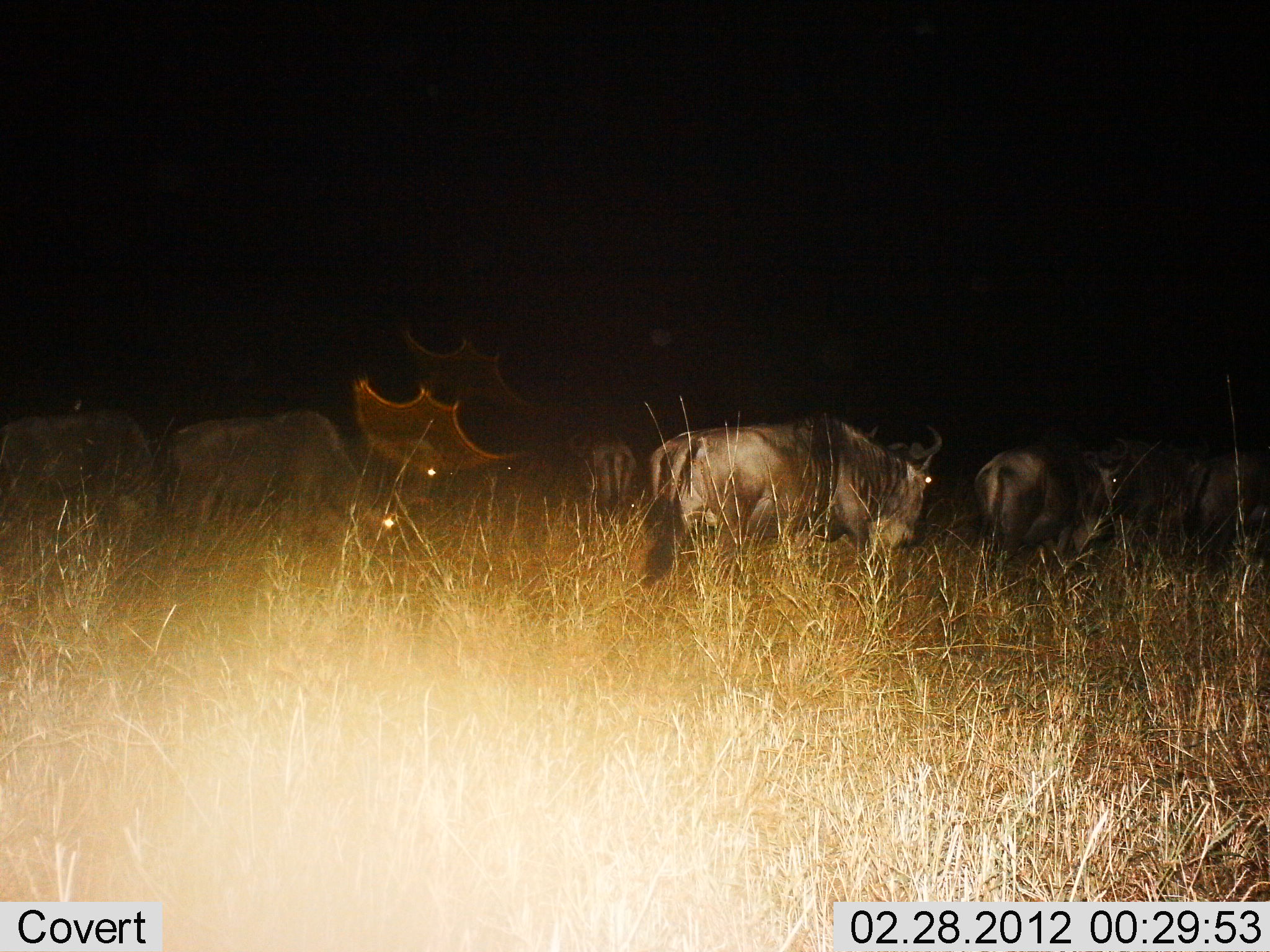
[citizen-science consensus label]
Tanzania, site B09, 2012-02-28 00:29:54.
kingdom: Animalia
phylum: Chordata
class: Mammalia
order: Artiodactyla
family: Bovidae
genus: Connochaetes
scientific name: Connochaetes taurinus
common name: blue wildebeest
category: wildebeest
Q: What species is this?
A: Wildebeest (blue wildebeest) (Connochaetes taurinus).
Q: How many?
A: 6.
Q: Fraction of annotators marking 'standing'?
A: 37%.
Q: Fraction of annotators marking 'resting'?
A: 5%.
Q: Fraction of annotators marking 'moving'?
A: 53%.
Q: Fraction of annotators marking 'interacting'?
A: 0%.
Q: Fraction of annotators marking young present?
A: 0%.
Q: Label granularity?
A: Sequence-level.